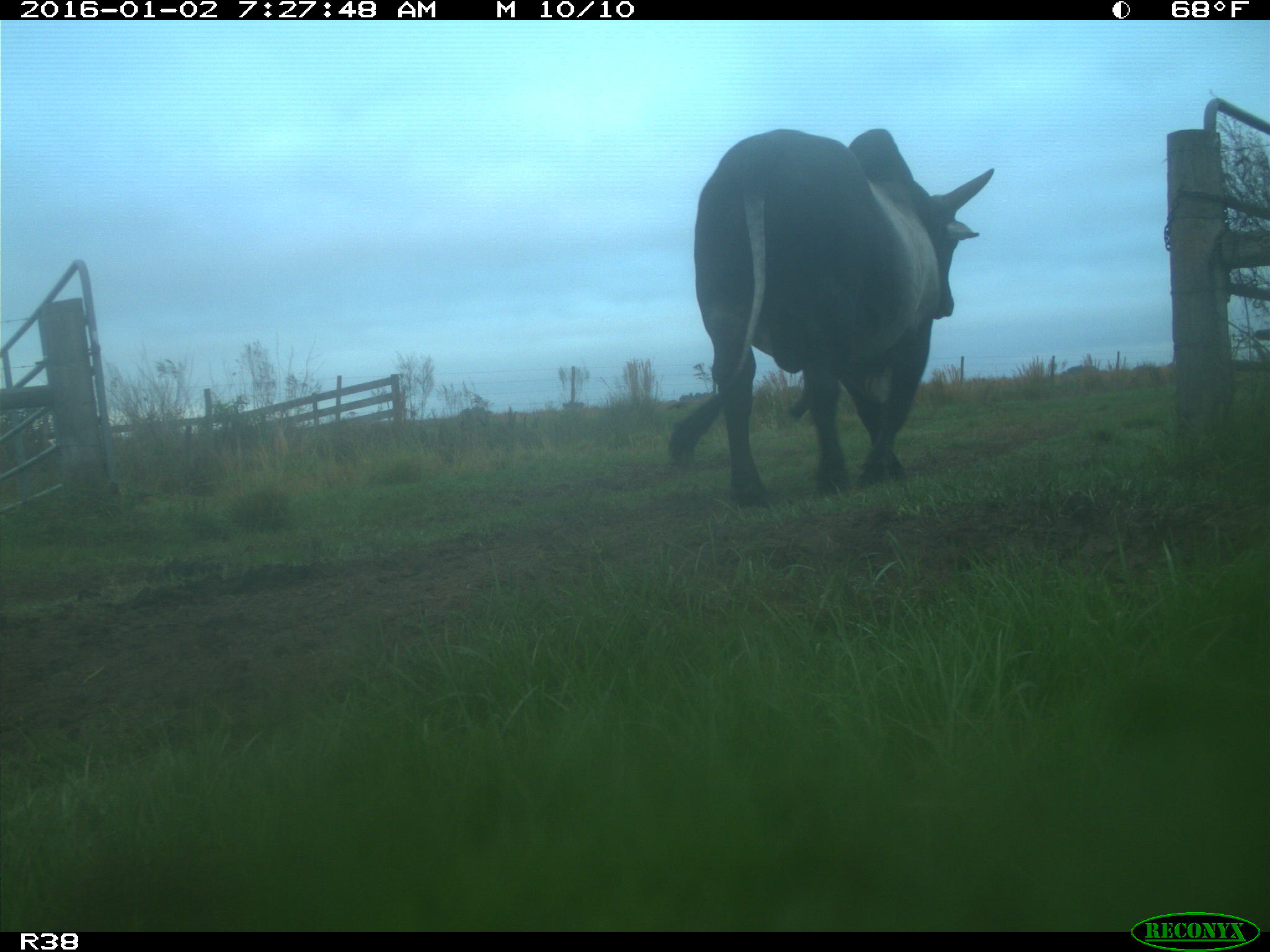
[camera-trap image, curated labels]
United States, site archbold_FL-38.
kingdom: Animalia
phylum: Chordata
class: Mammalia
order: Artiodactyla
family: Bovidae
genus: Bos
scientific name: Bos taurus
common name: domestic cow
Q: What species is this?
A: Bos taurus (domestic cow).